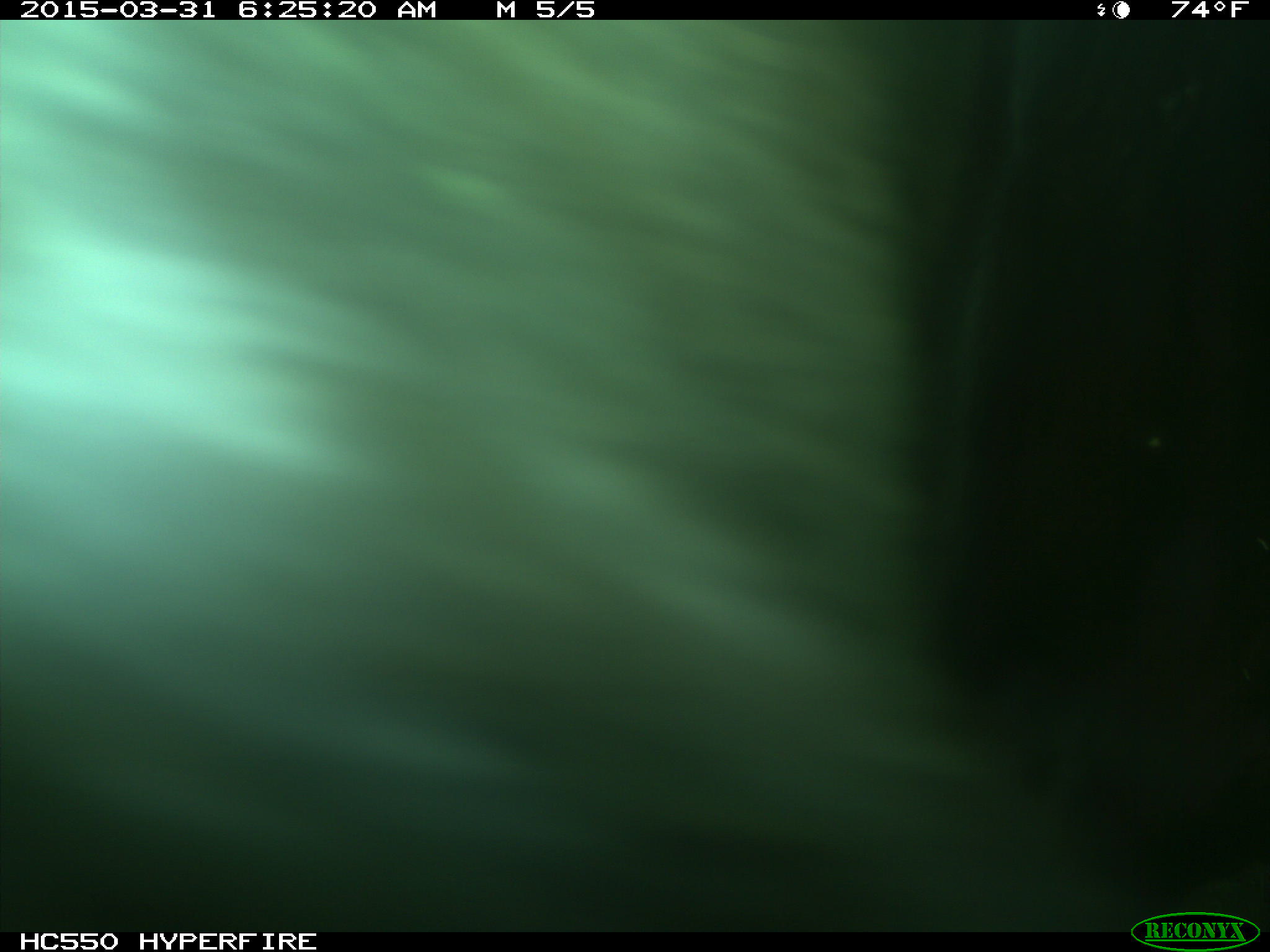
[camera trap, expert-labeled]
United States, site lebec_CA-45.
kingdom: Animalia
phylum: Chordata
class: Mammalia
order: Artiodactyla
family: Bovidae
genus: Bos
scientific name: Bos taurus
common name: domestic cow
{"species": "Bos taurus (domestic cow)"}